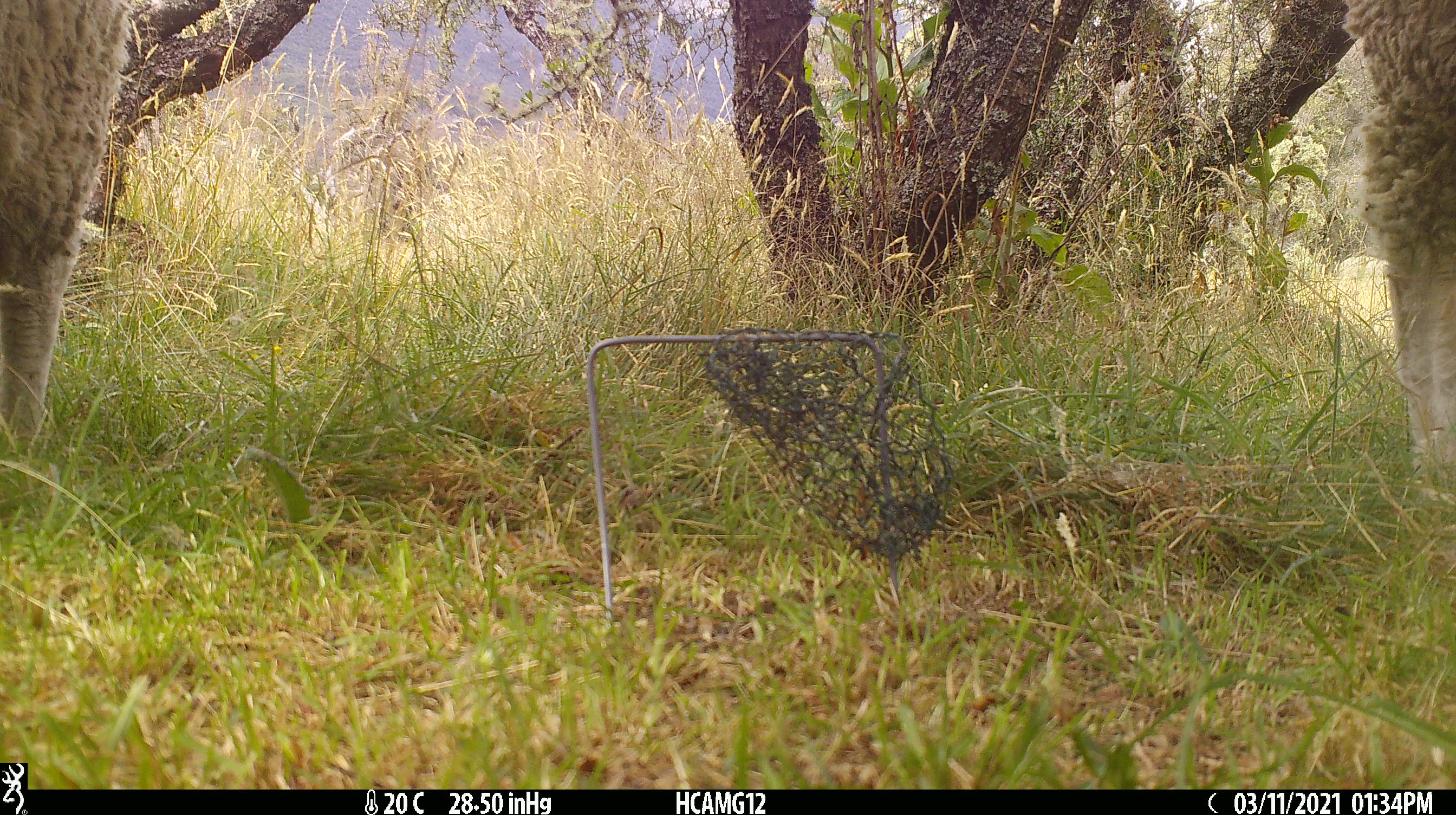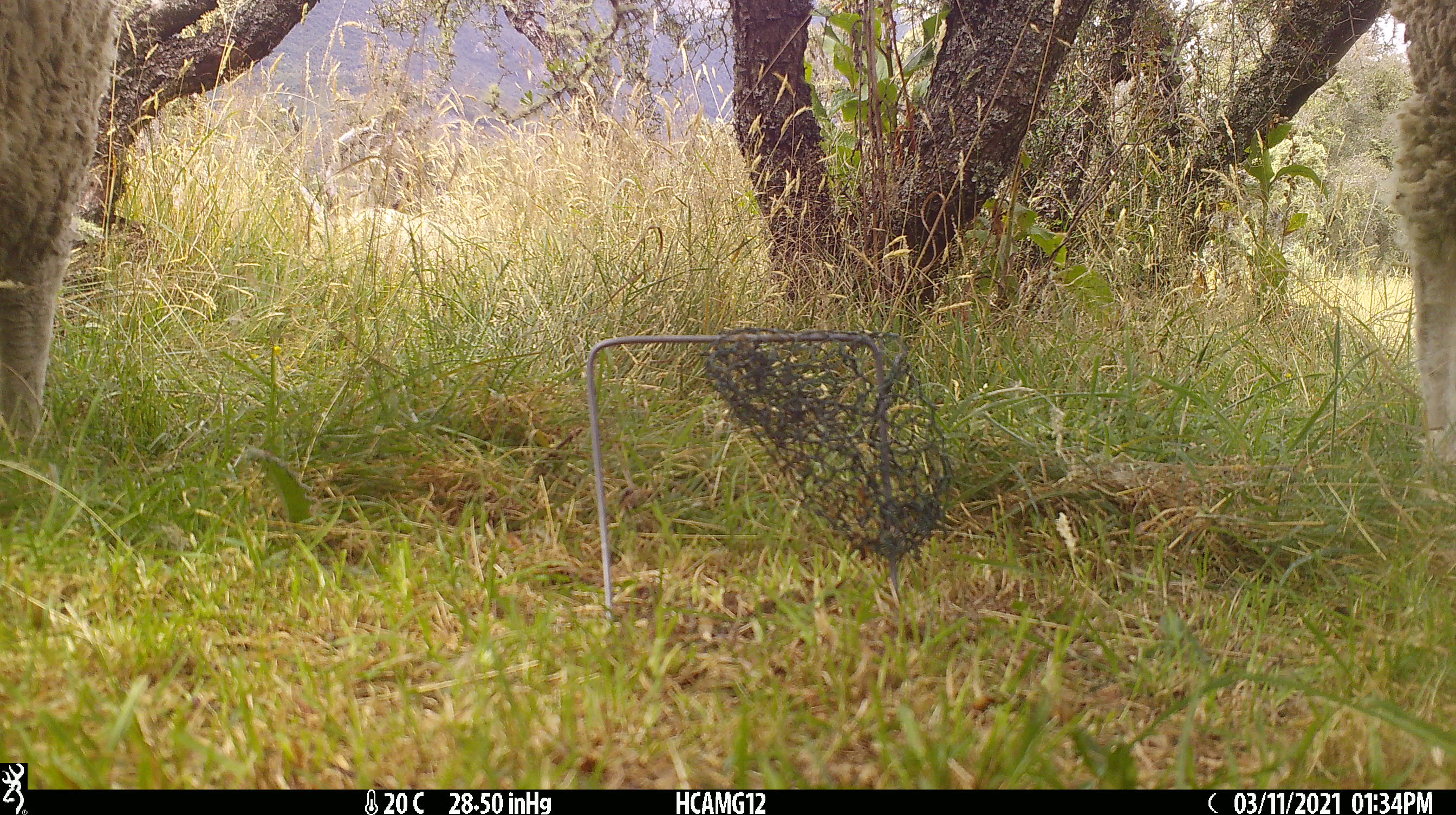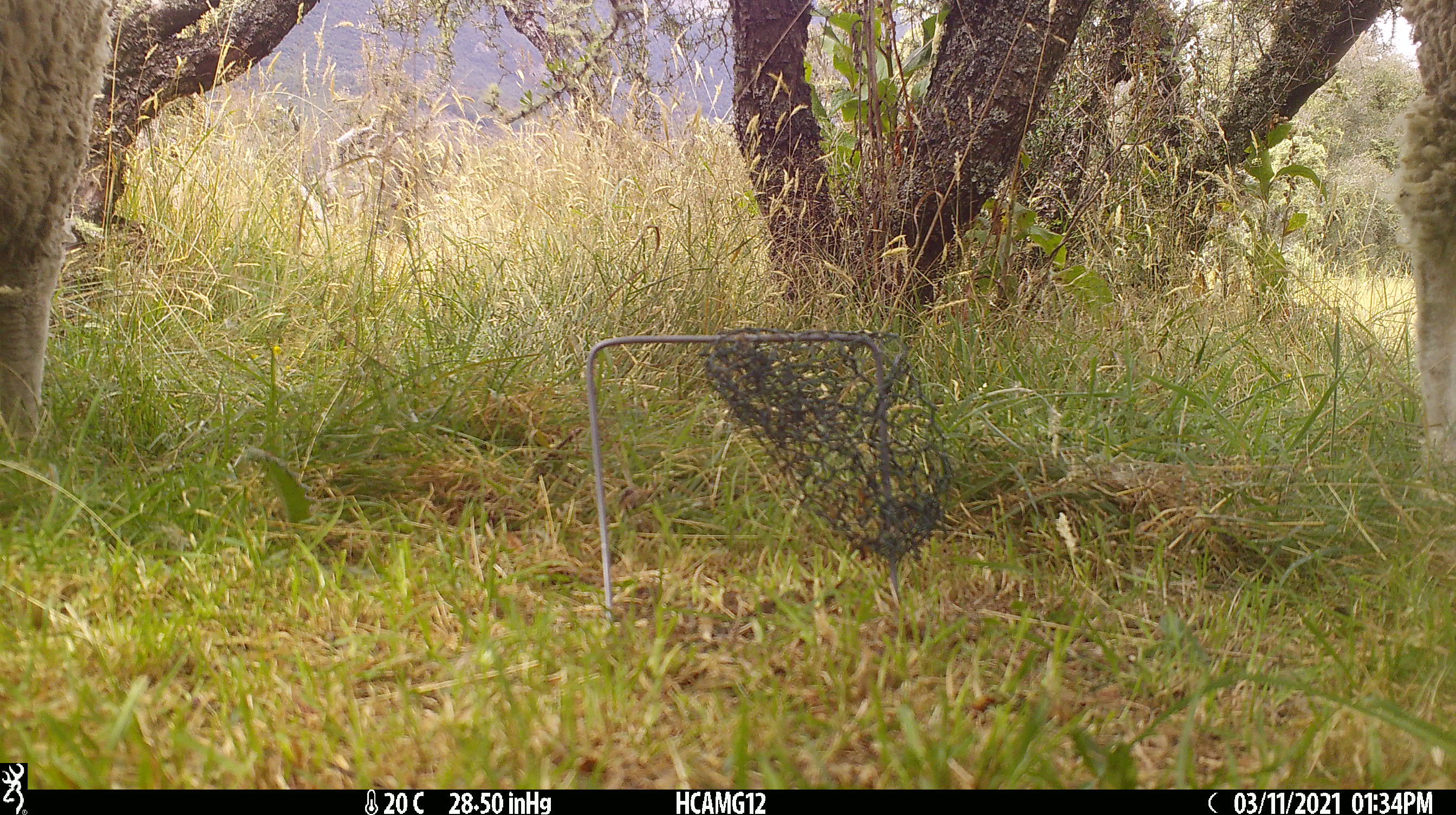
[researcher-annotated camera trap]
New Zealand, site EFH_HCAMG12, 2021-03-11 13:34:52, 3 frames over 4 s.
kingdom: Animalia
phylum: Chordata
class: Mammalia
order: Artiodactyla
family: Bovidae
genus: Ovis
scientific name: Ovis aries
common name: domestic sheep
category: sheep